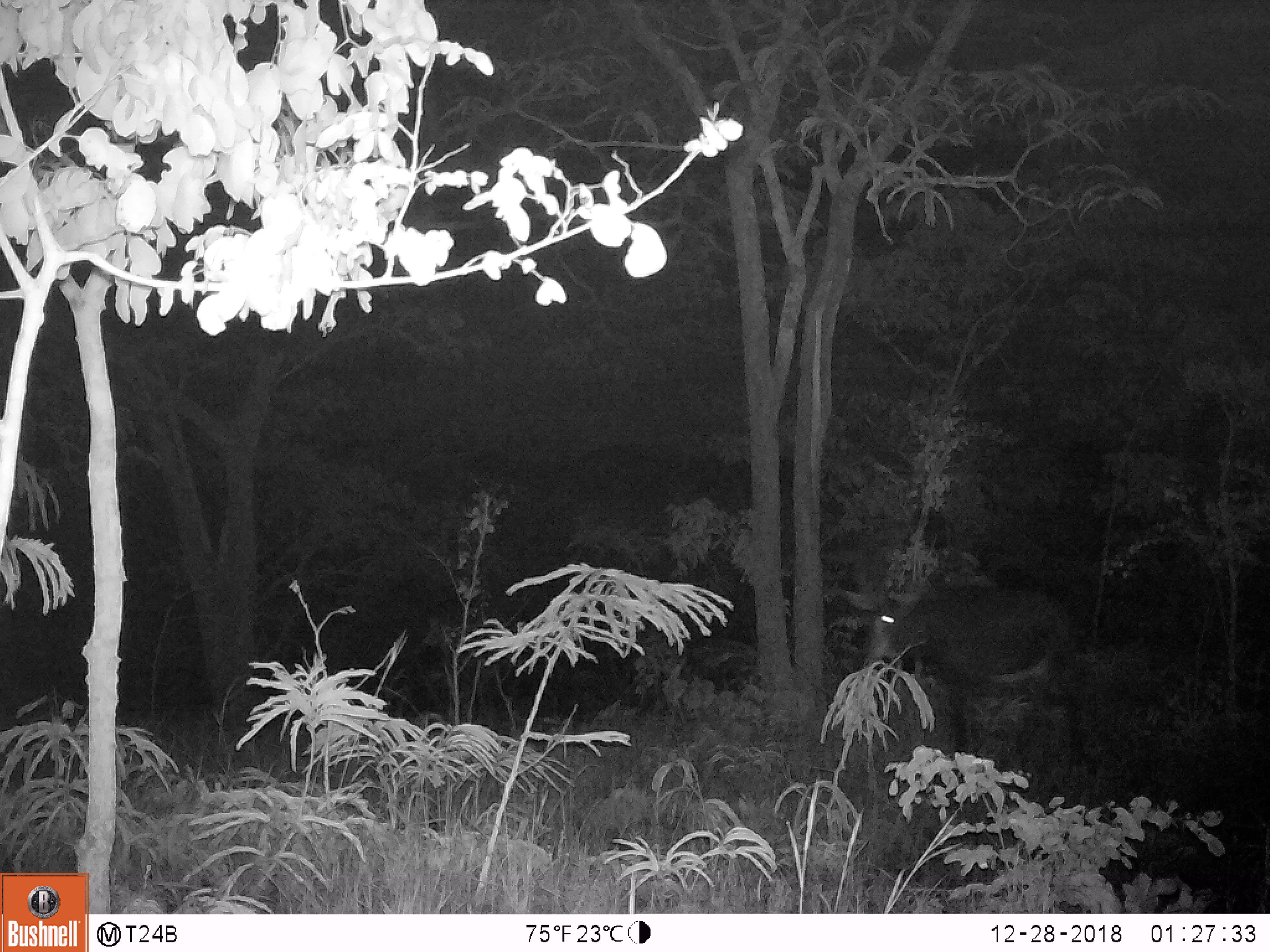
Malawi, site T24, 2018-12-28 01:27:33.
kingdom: Animalia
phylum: Chordata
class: Mammalia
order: Artiodactyla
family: Bovidae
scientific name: Antilopinae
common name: small antelope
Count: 1.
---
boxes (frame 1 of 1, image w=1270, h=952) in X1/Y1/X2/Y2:
small antelope: 836/528/1115/782